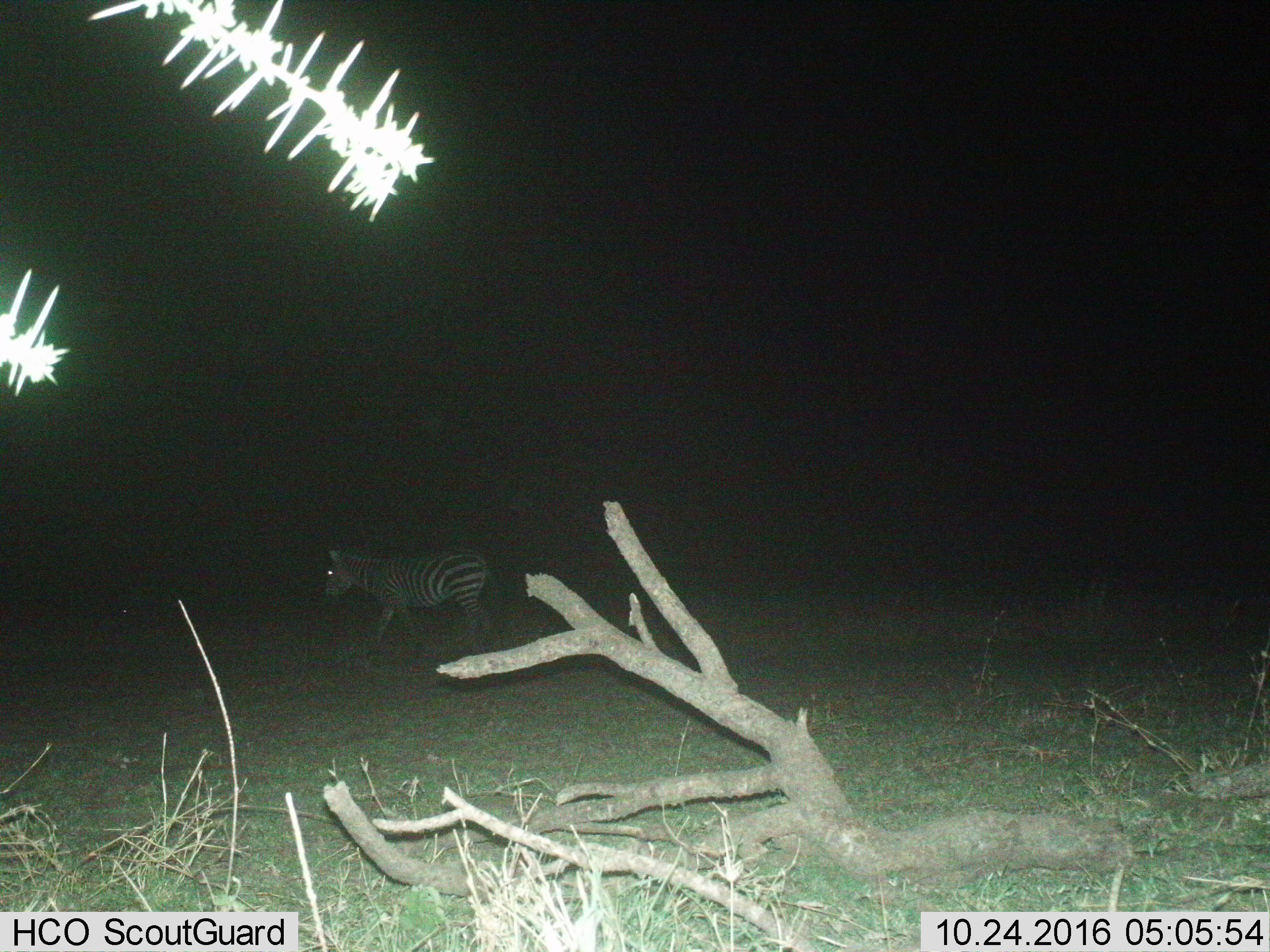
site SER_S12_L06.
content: unidentified animal